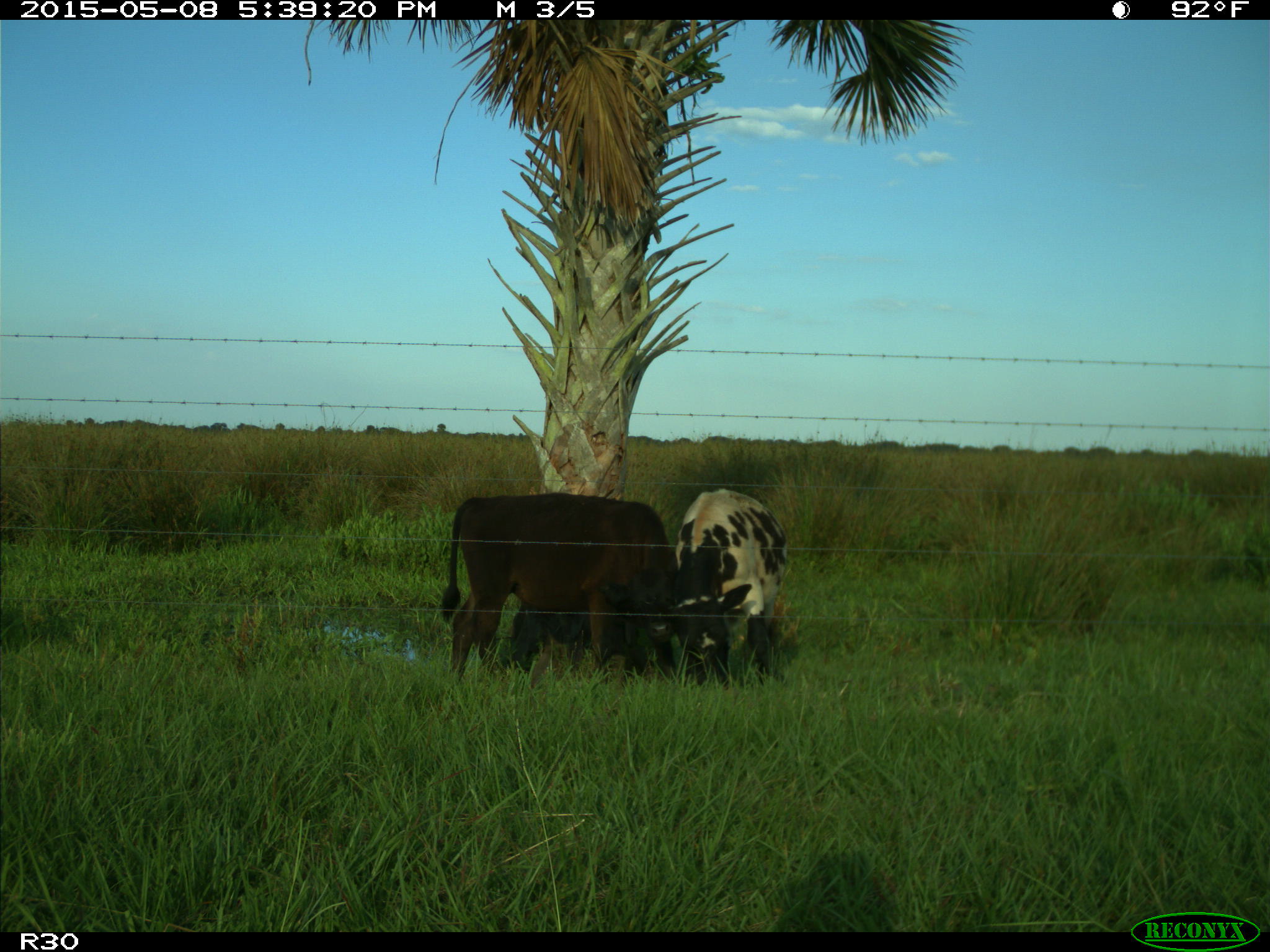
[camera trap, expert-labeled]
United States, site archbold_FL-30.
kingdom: Animalia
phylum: Chordata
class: Mammalia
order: Artiodactyla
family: Bovidae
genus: Bos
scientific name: Bos taurus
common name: domestic cow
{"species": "Bos taurus (domestic cow)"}